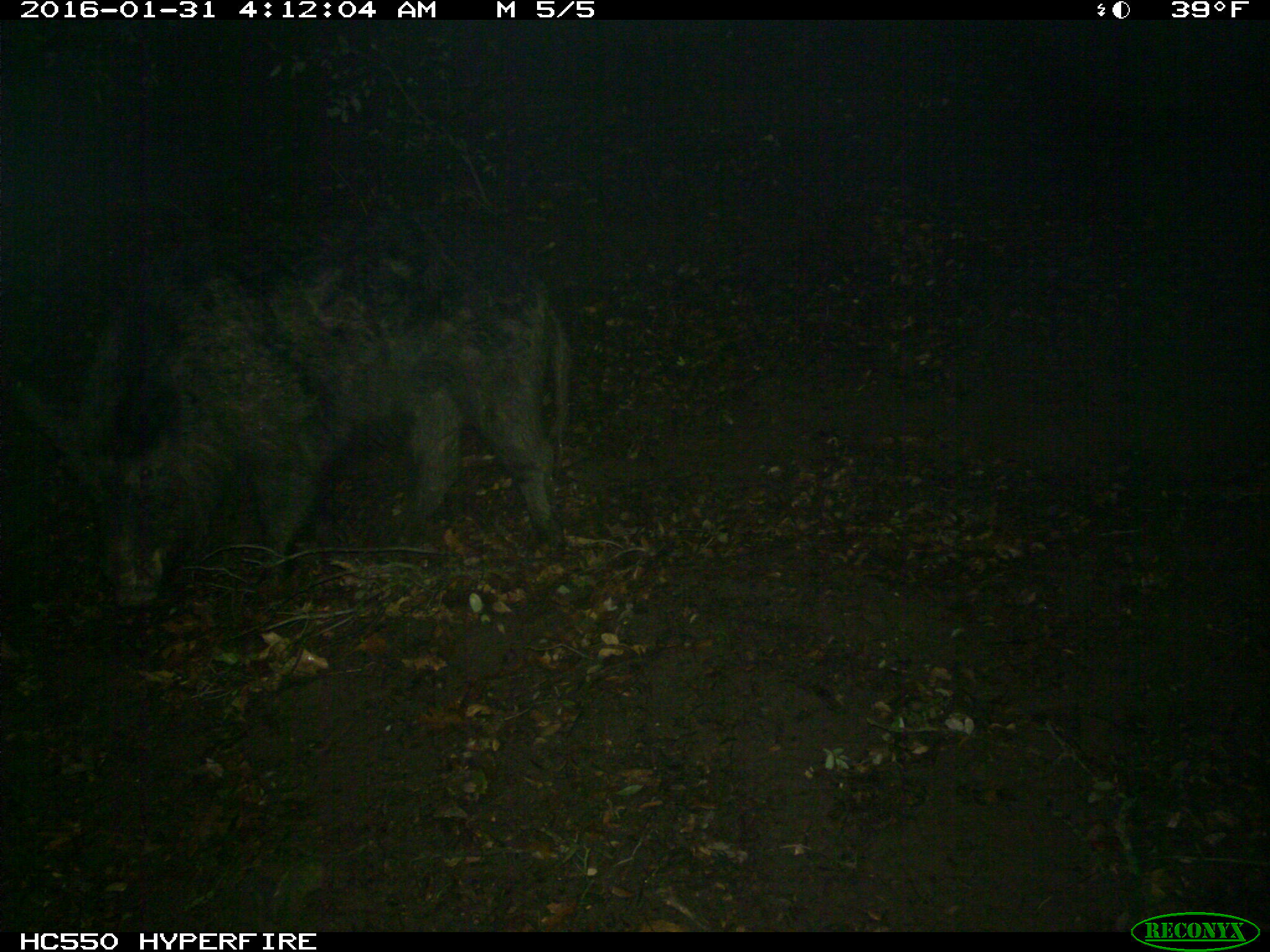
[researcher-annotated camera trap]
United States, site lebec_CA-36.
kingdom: Animalia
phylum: Chordata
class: Mammalia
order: Artiodactyla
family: Suidae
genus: Sus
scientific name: Sus scrofa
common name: wild boar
Sus scrofa (wild boar).